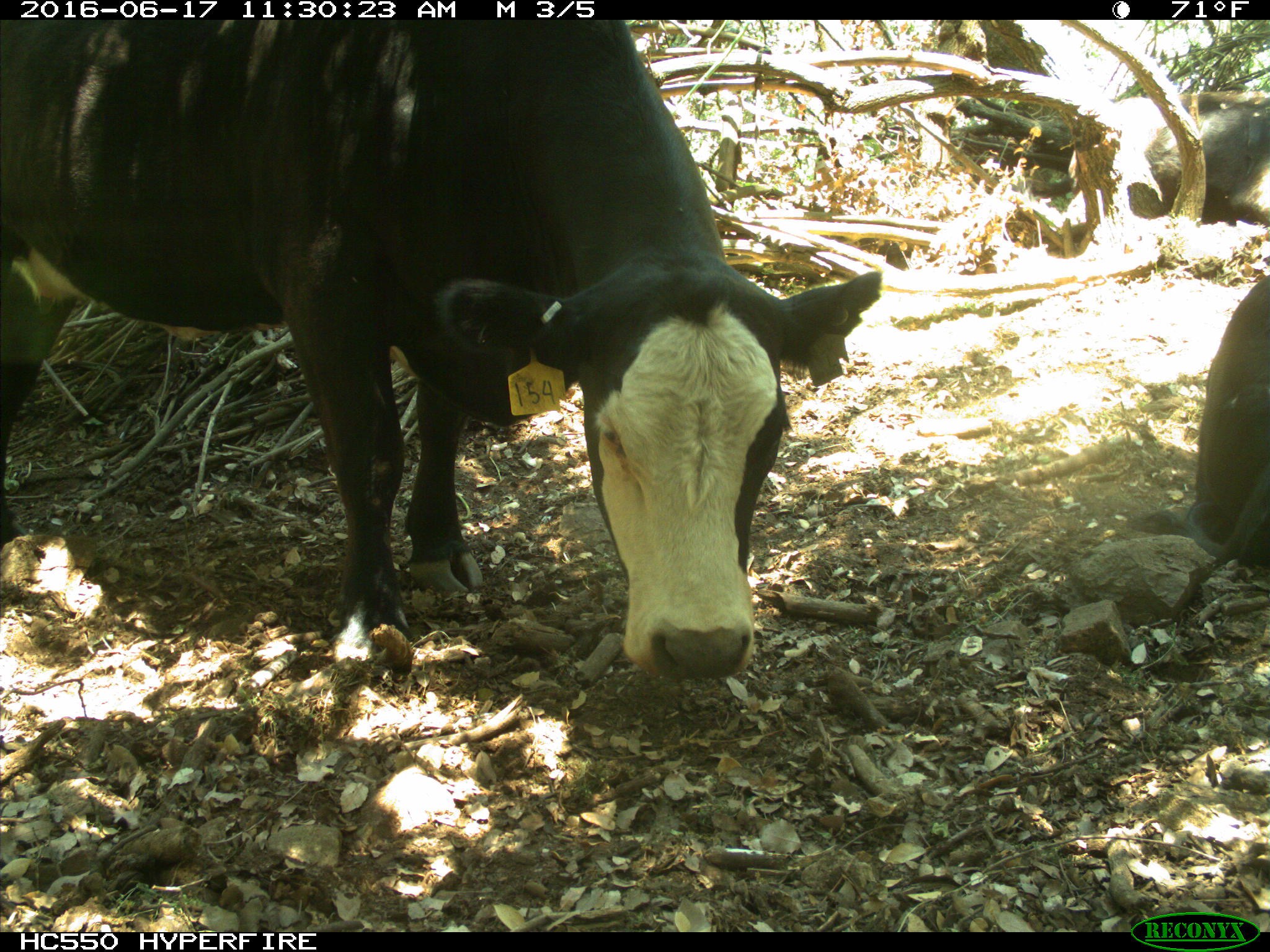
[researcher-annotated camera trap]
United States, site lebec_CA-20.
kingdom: Animalia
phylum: Chordata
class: Mammalia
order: Artiodactyla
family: Bovidae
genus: Bos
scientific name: Bos taurus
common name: domestic cow